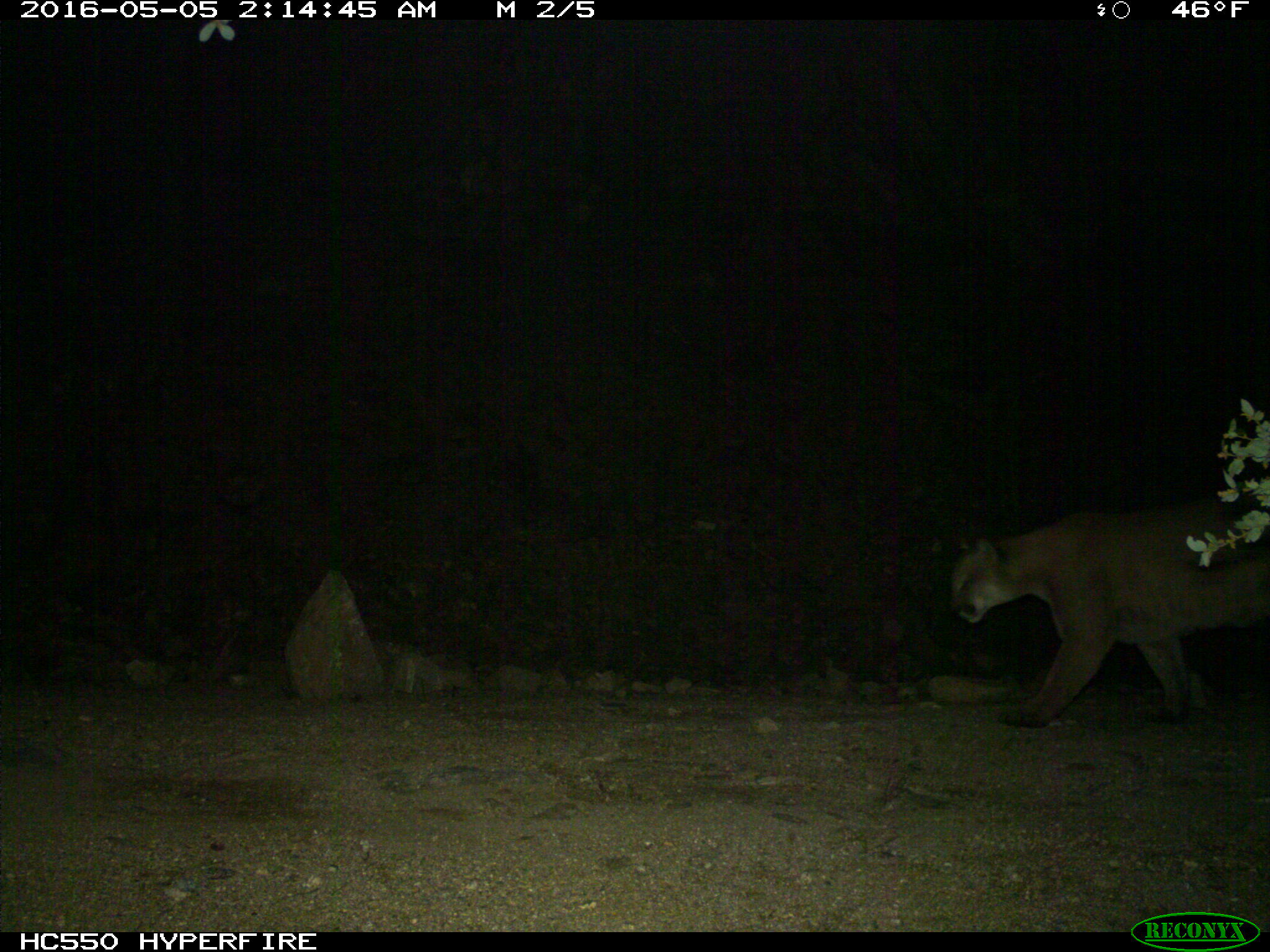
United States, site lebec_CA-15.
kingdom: Animalia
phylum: Chordata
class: Mammalia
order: Carnivora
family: Felidae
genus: Puma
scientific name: Puma concolor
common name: mountain lion